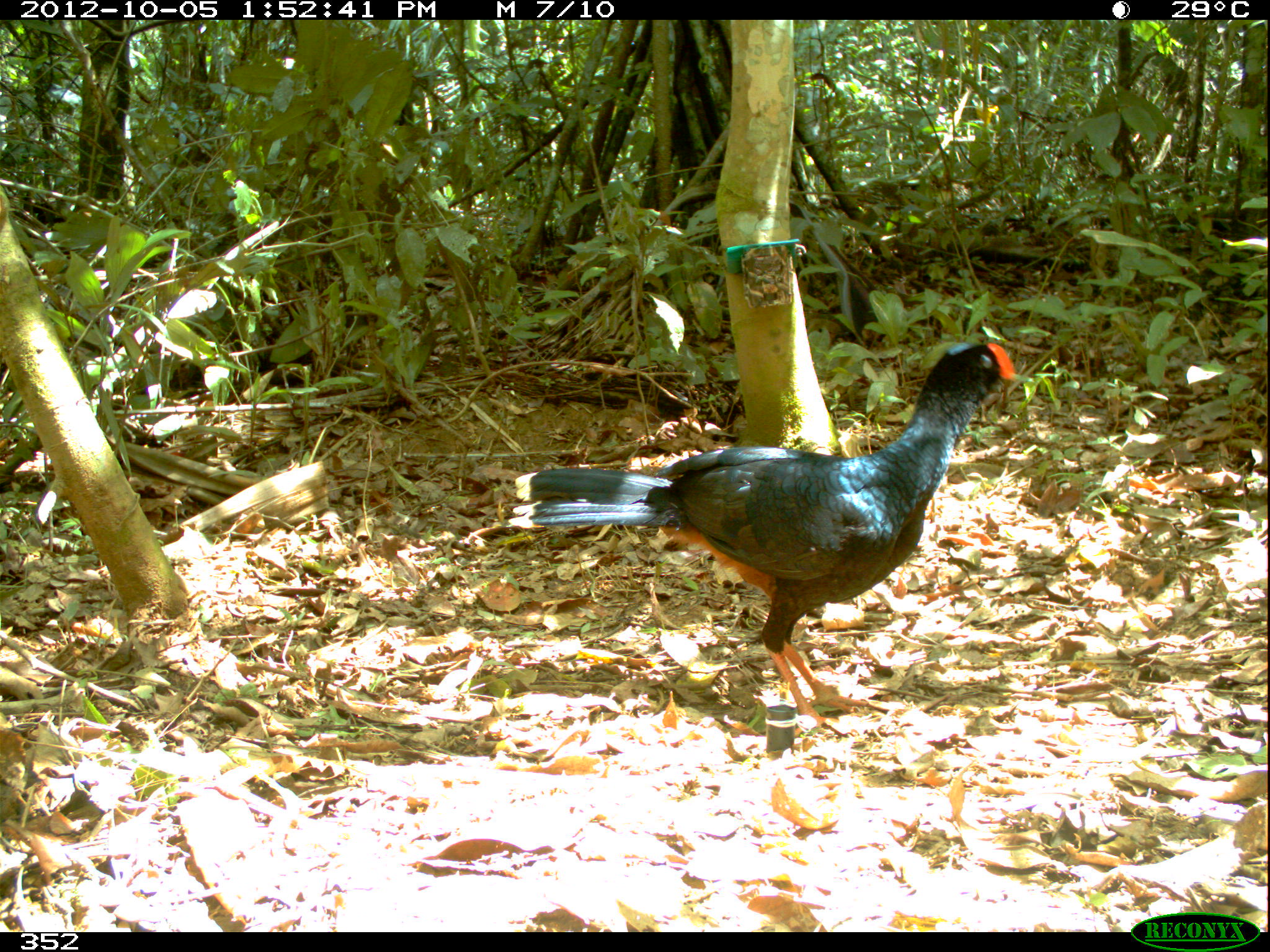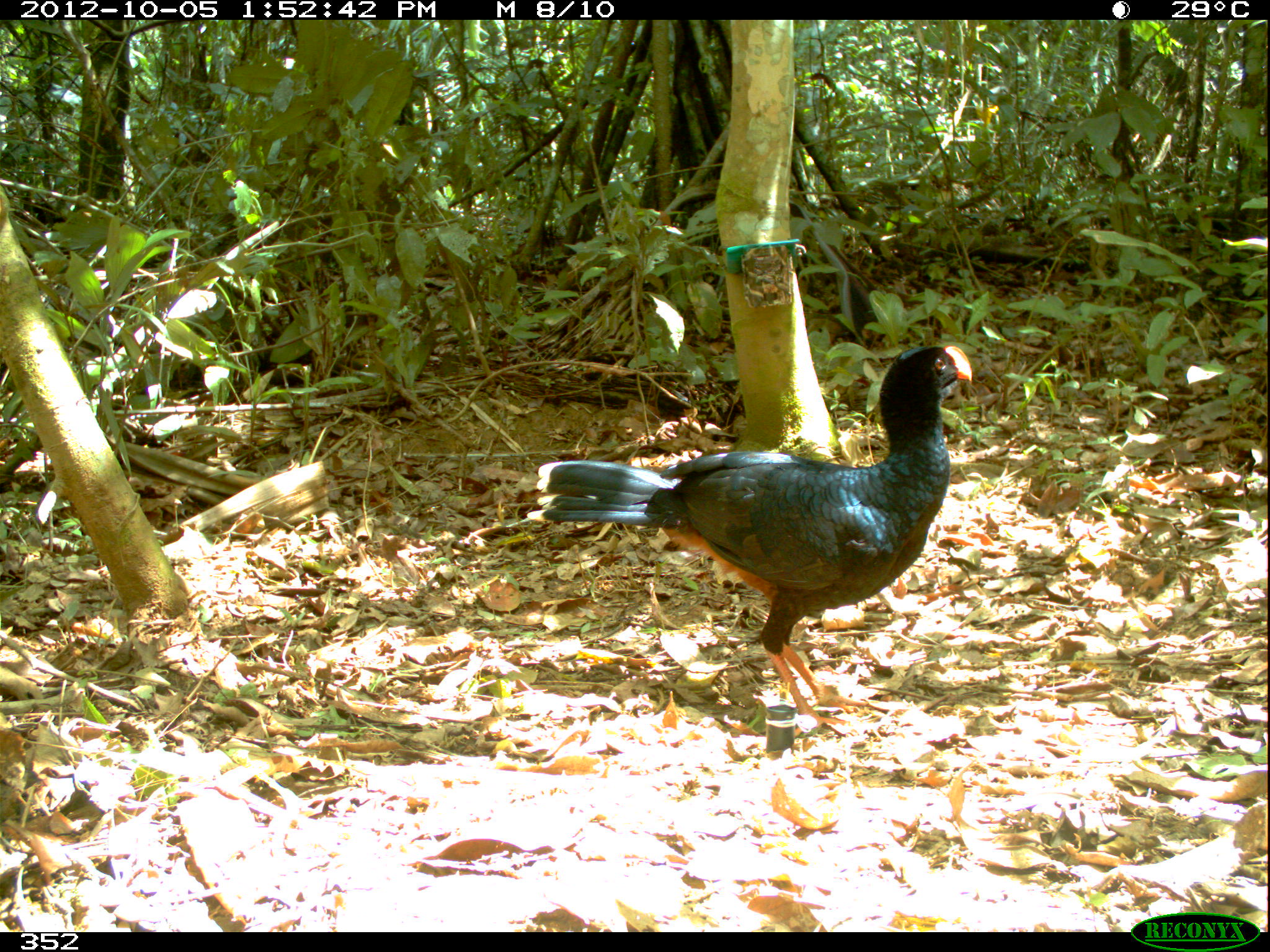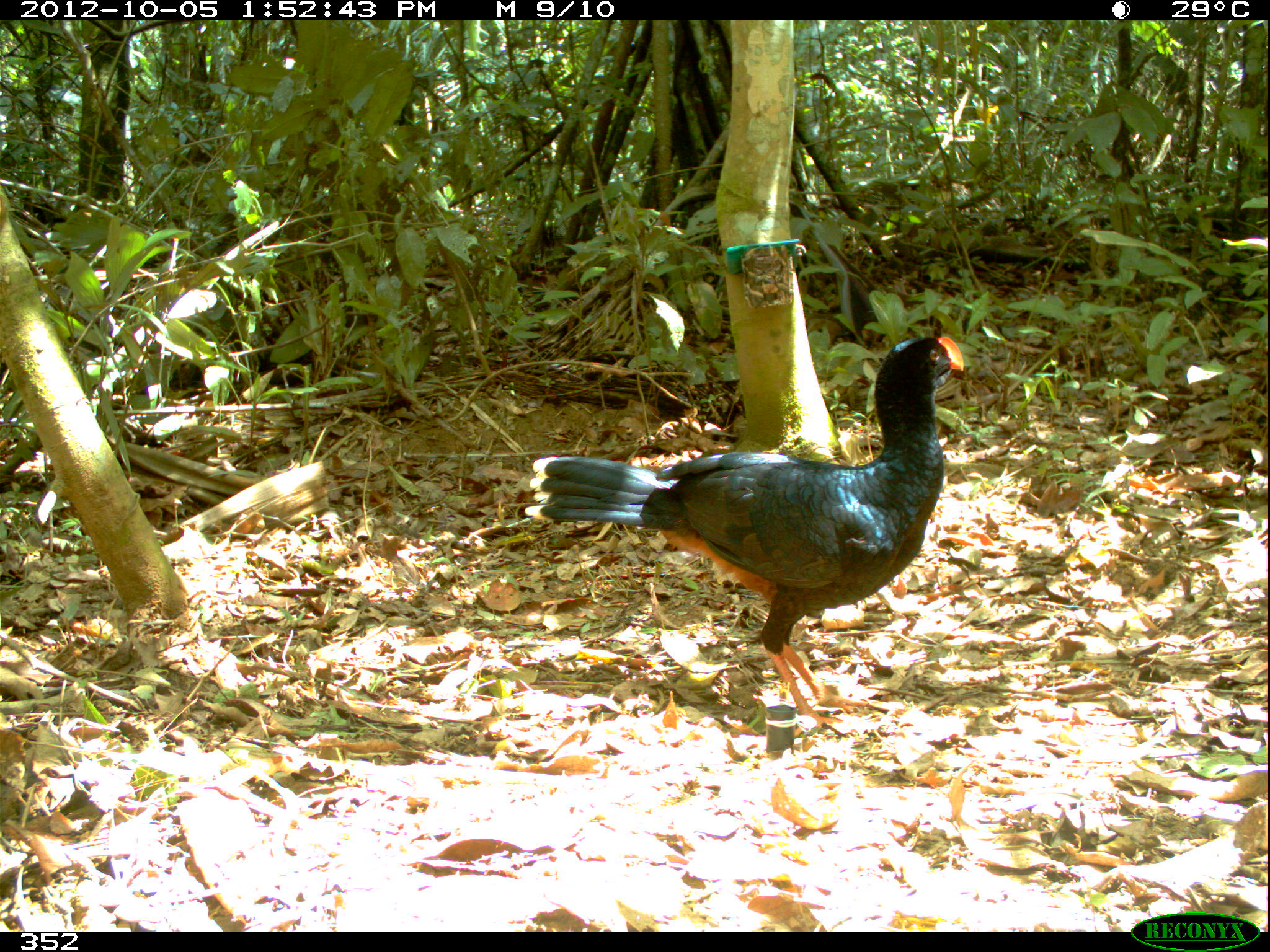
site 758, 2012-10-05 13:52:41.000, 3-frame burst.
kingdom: Animalia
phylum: Chordata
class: Aves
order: Galliformes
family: Cracidae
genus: Mitu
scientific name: Mitu tuberosum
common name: razor-billed curassow